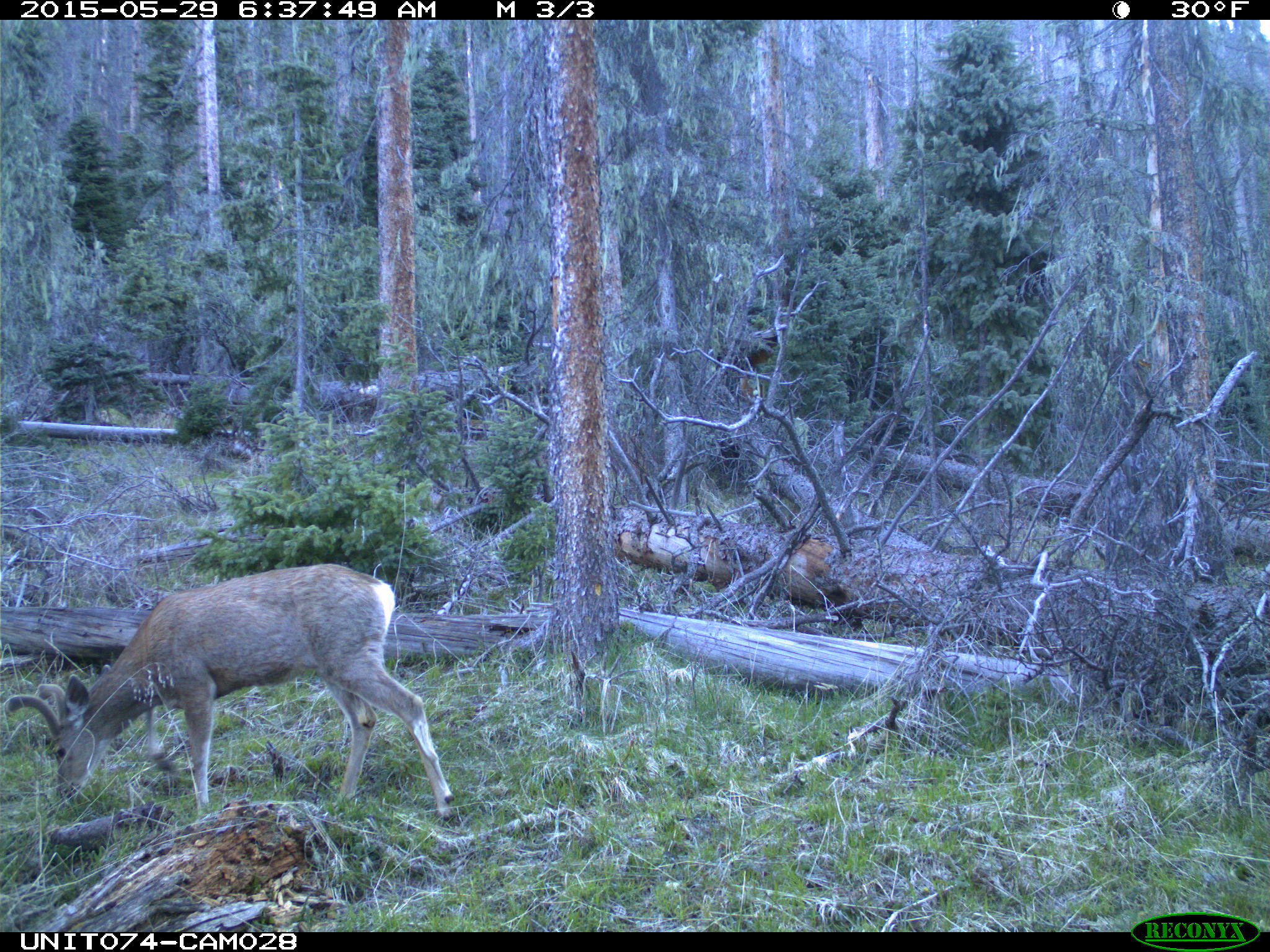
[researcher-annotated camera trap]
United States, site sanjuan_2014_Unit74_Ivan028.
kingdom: Animalia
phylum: Chordata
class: Mammalia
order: Artiodactyla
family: Cervidae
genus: Odocoileus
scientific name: Odocoileus hemionus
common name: mule deer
Odocoileus hemionus (mule deer).